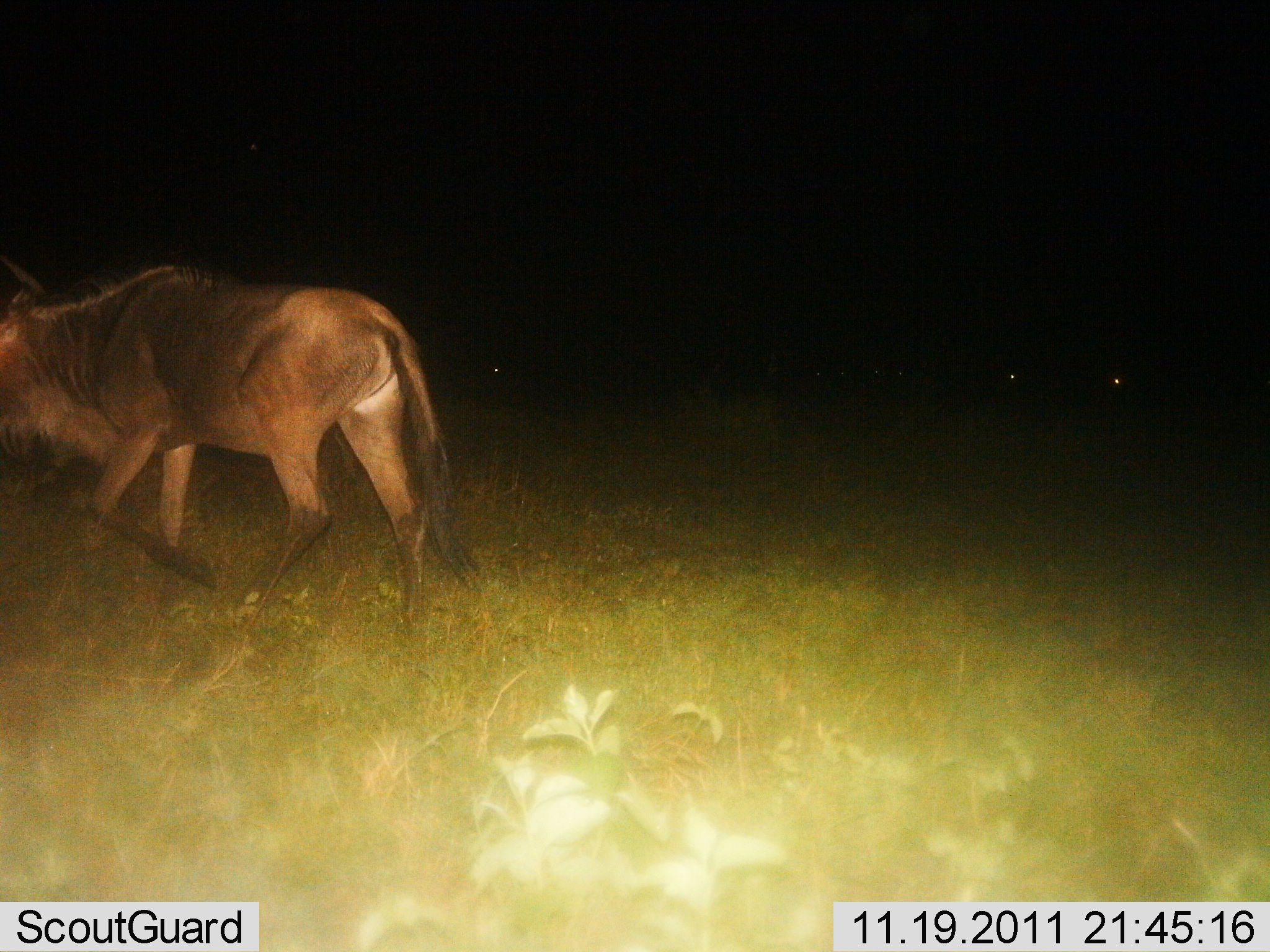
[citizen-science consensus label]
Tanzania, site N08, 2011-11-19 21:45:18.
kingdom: Animalia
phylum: Chordata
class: Mammalia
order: Artiodactyla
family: Bovidae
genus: Connochaetes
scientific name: Connochaetes taurinus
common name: blue wildebeest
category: wildebeest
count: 1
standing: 0%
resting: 0%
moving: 100%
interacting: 0%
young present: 0%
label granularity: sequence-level